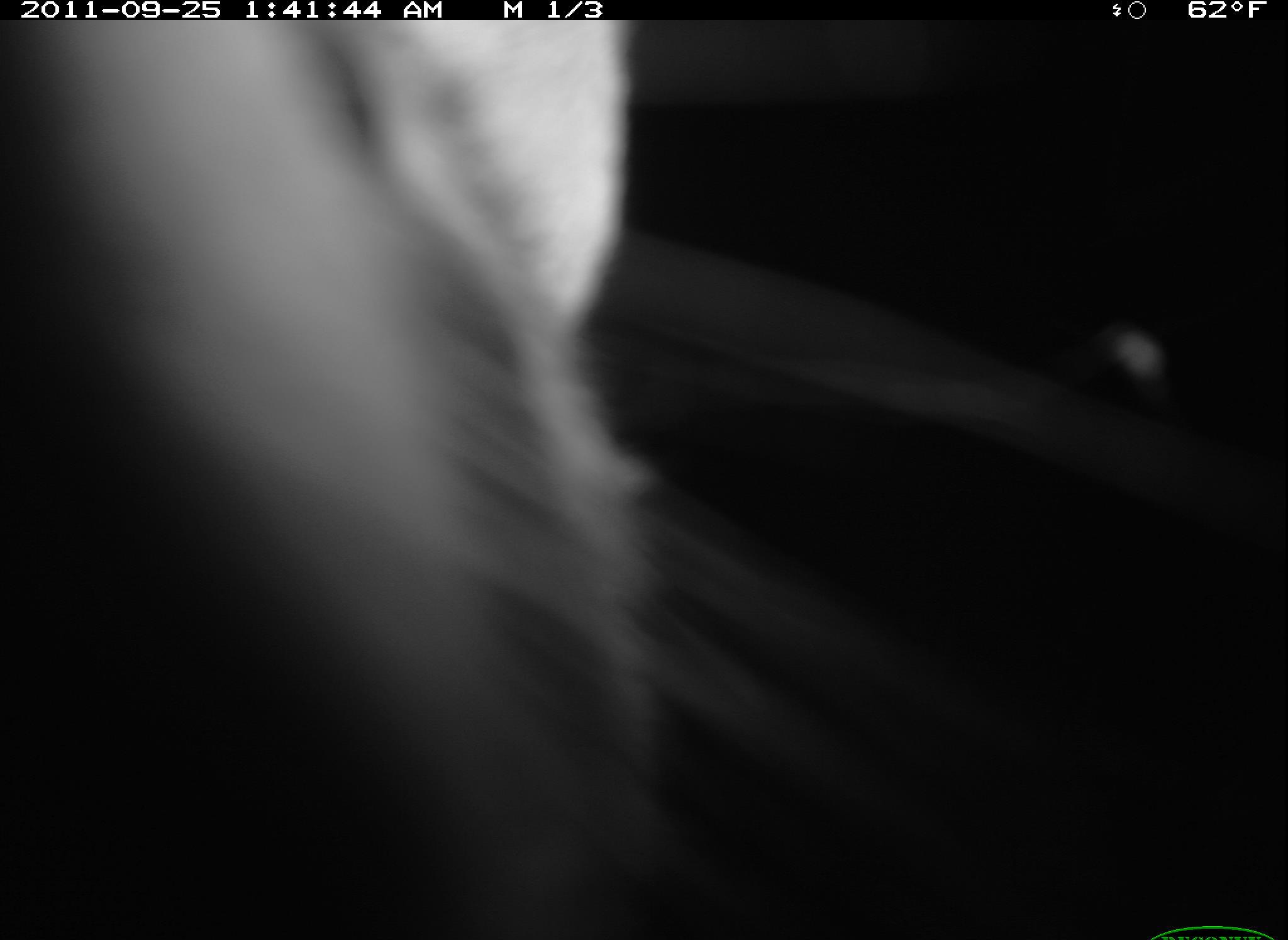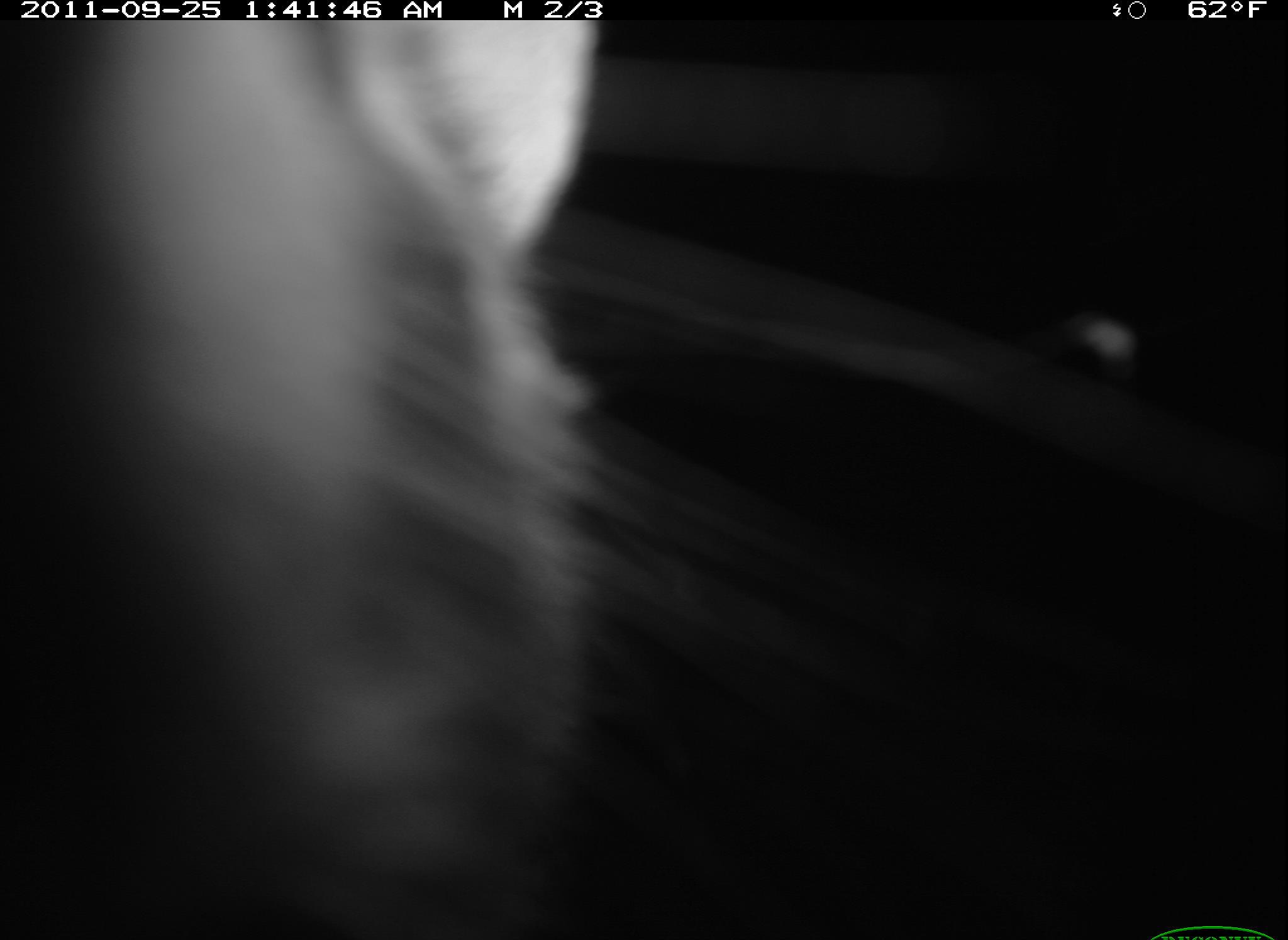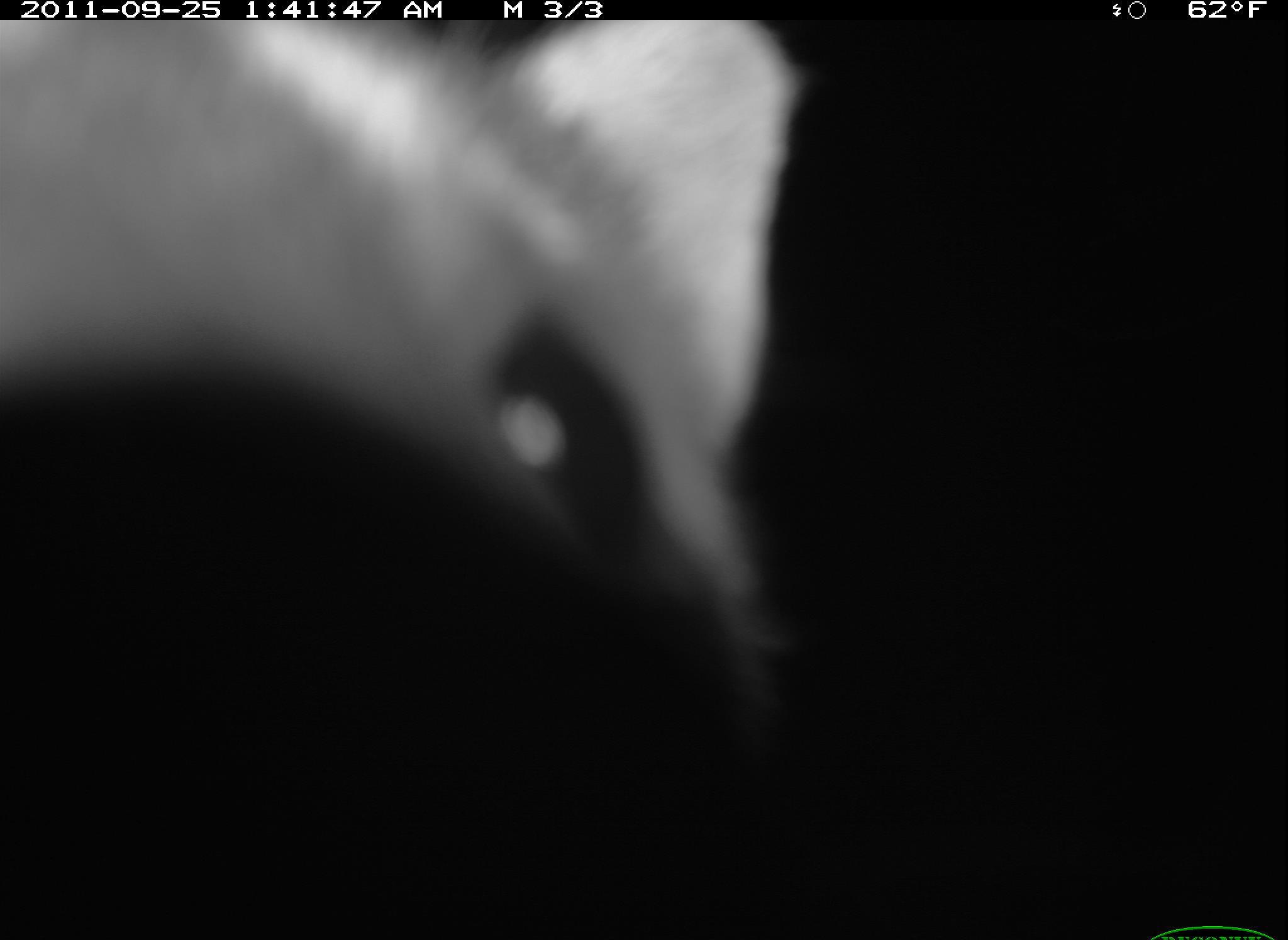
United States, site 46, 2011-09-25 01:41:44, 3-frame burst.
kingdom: Animalia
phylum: Chordata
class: Mammalia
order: Carnivora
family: Procyonidae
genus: Procyon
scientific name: Procyon lotor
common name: raccoon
Raccoon (Procyon lotor).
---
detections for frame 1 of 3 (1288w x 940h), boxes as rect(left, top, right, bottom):
raccoon: rect(5, 19, 795, 937)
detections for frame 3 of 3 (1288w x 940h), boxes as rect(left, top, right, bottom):
raccoon: rect(0, 21, 792, 940)